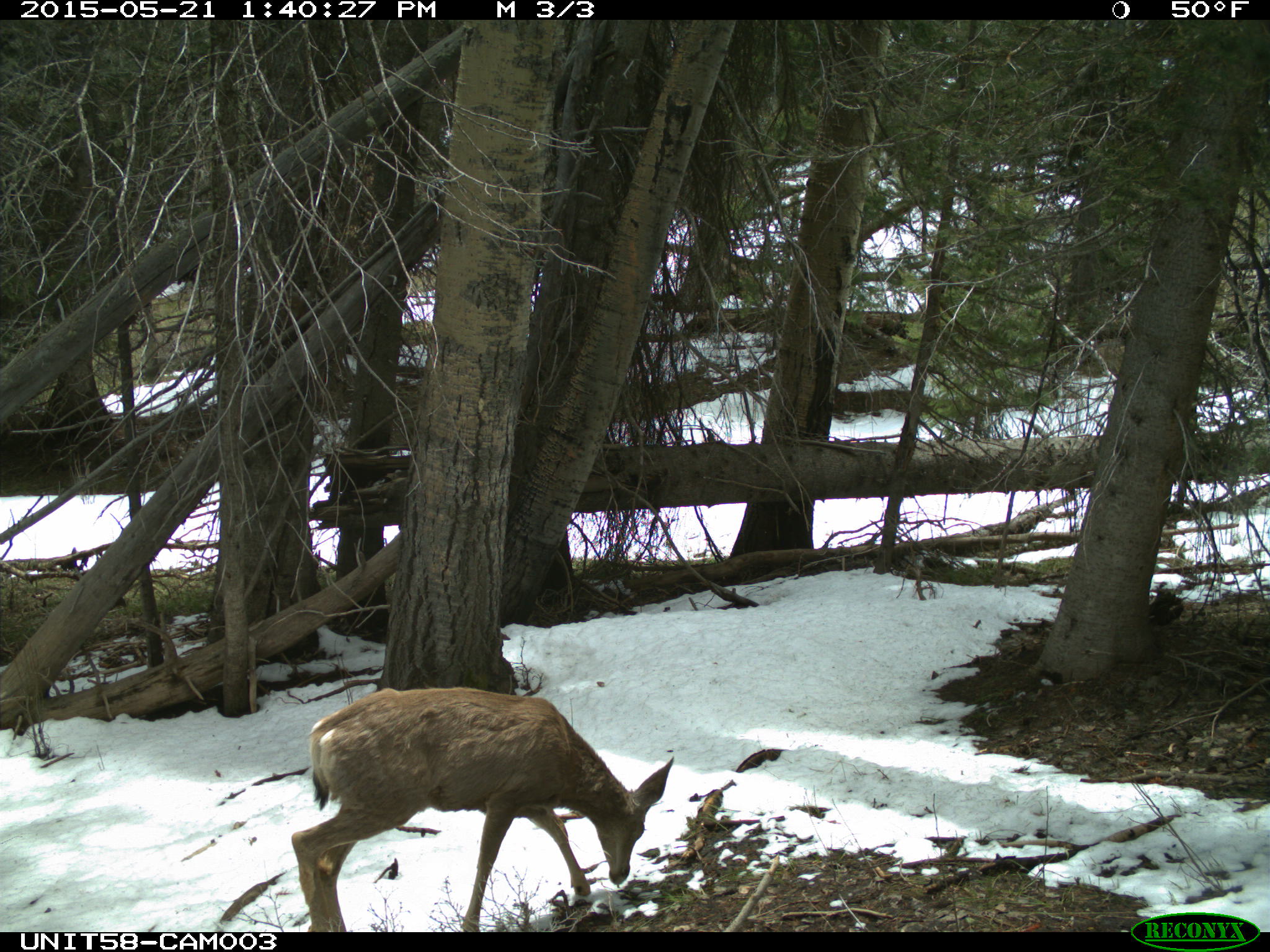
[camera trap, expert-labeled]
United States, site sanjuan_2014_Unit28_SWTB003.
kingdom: Animalia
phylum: Chordata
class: Mammalia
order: Artiodactyla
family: Cervidae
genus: Odocoileus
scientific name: Odocoileus hemionus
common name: mule deer